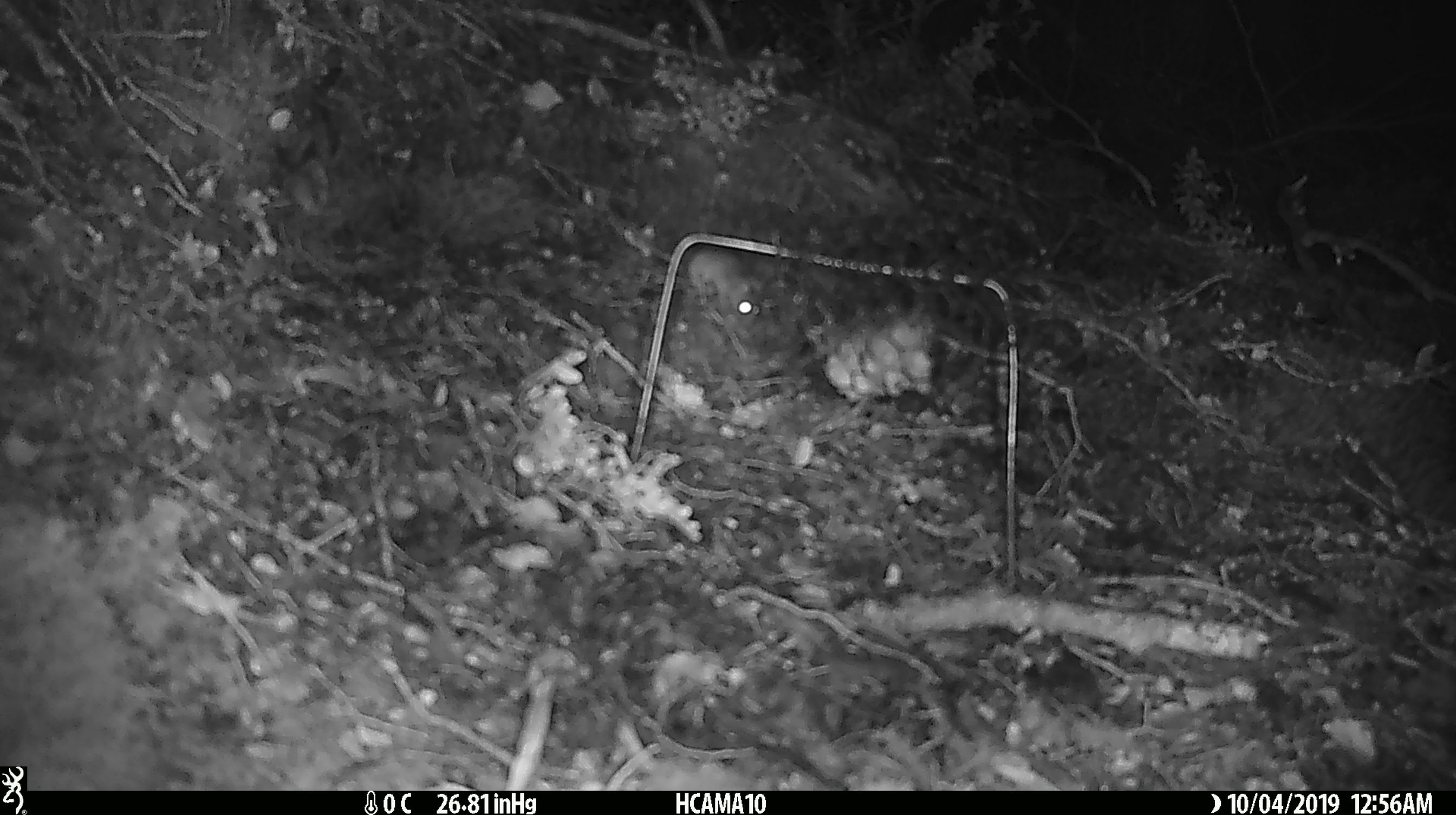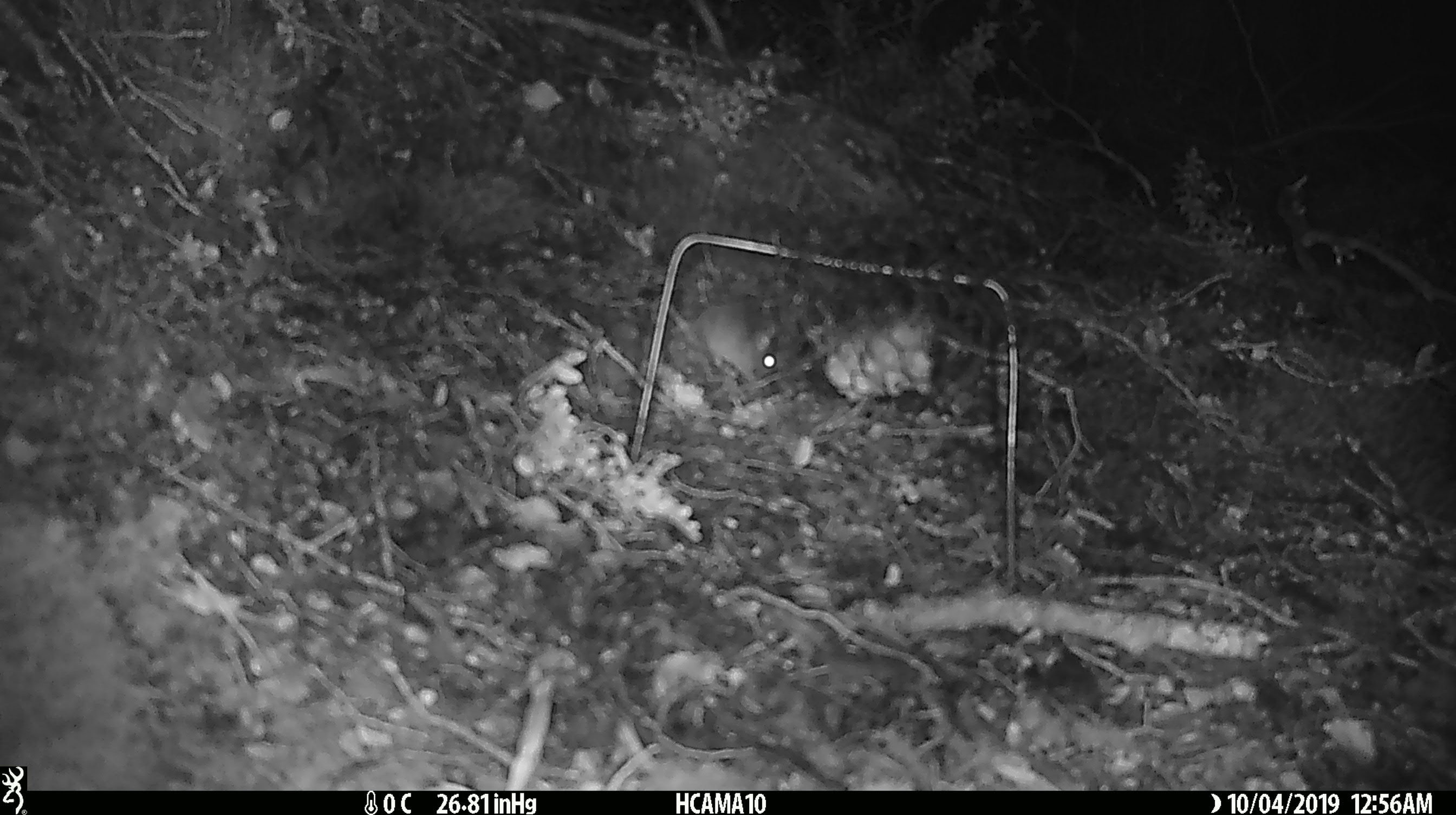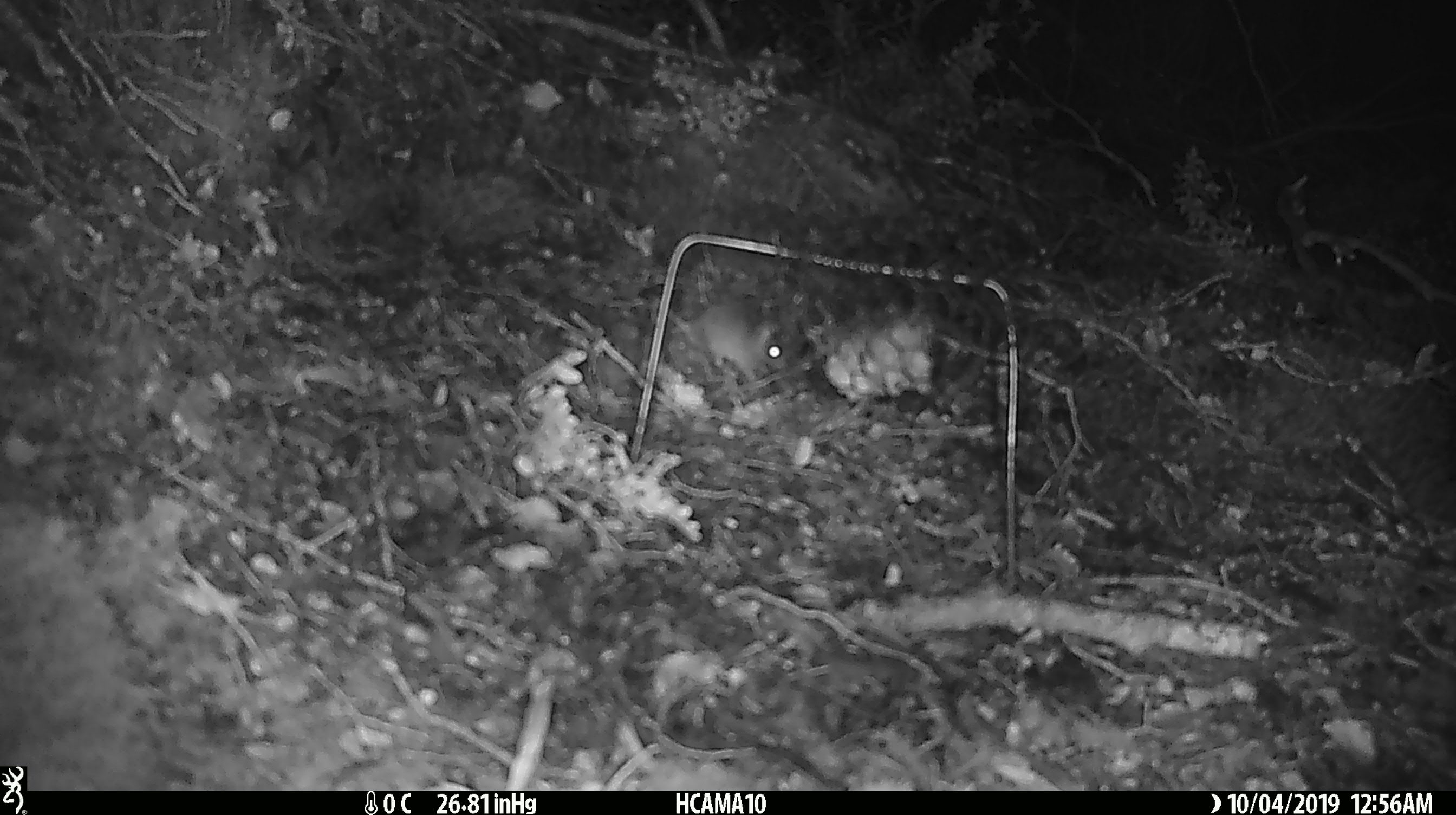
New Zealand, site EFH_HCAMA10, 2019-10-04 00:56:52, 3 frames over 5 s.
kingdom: Animalia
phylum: Chordata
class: Mammalia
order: Rodentia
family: Muridae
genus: Mus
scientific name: Mus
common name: mouse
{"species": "mouse (Mus)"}